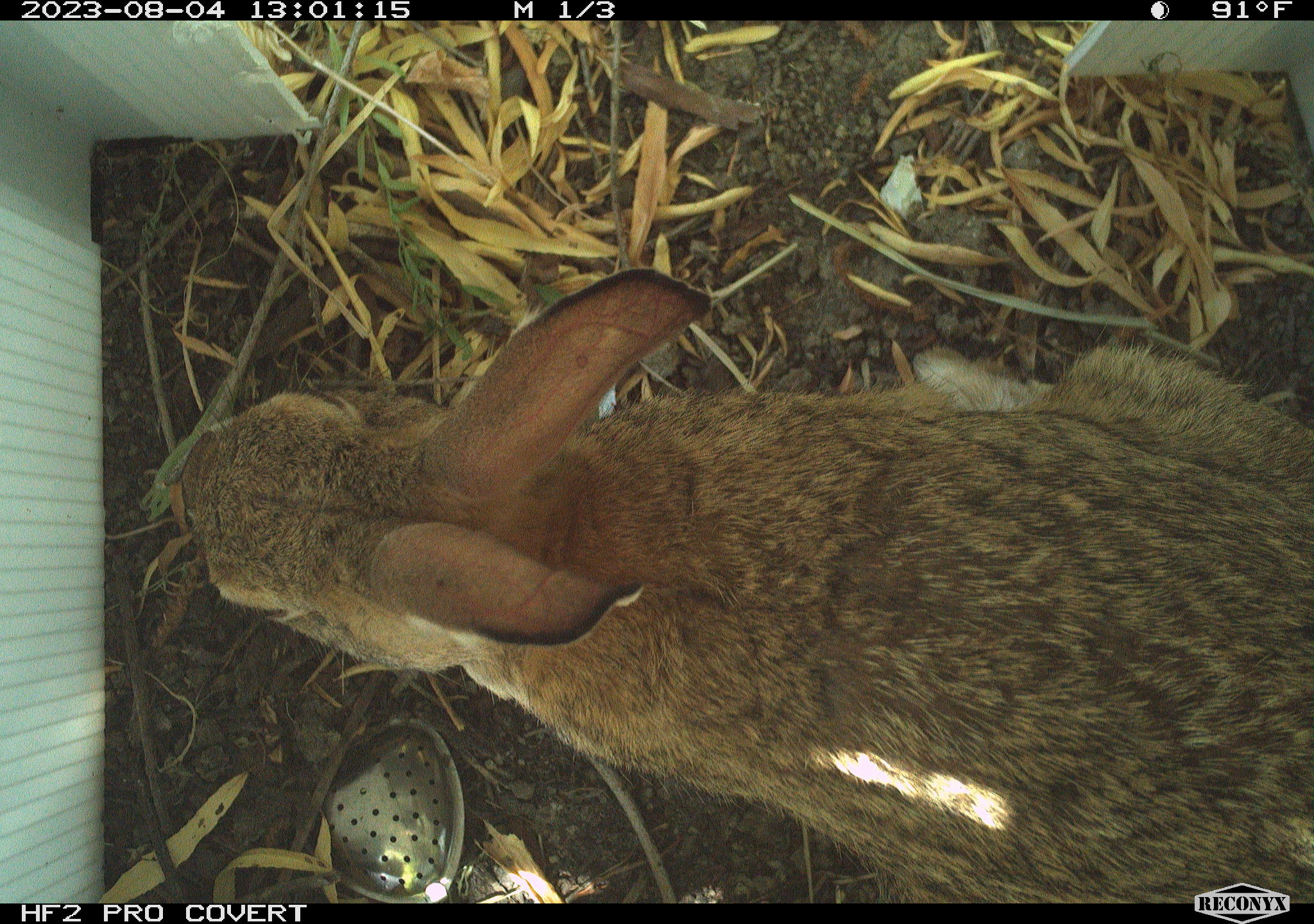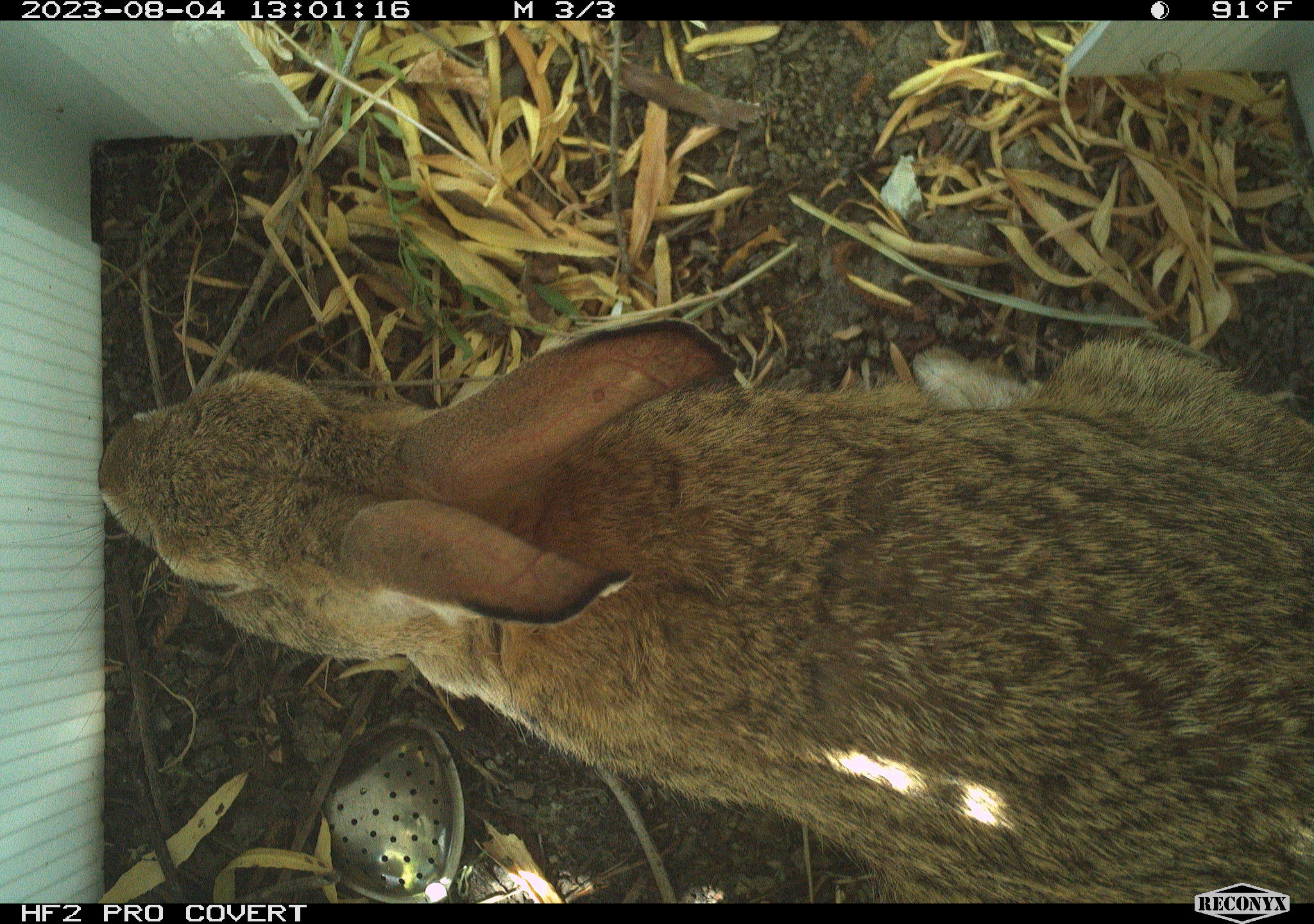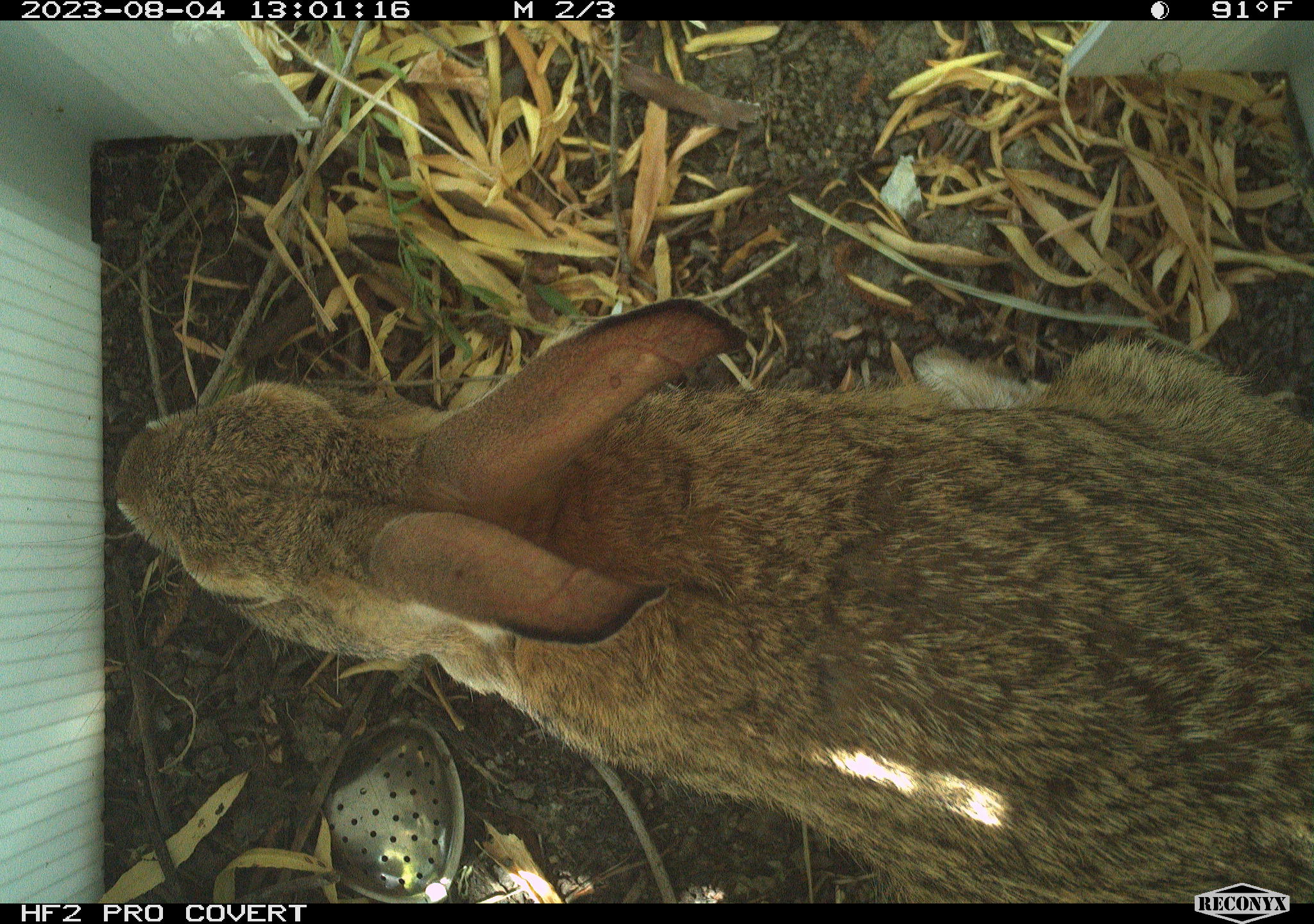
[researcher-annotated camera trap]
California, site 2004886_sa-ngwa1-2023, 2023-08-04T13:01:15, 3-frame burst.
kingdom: Animalia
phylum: Chordata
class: Mammalia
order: Lagomorpha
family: Leporidae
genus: Sylvilagus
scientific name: Sylvilagus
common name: cottontail rabbits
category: sylvilagus species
Sylvilagus species (cottontail rabbits) (Sylvilagus).